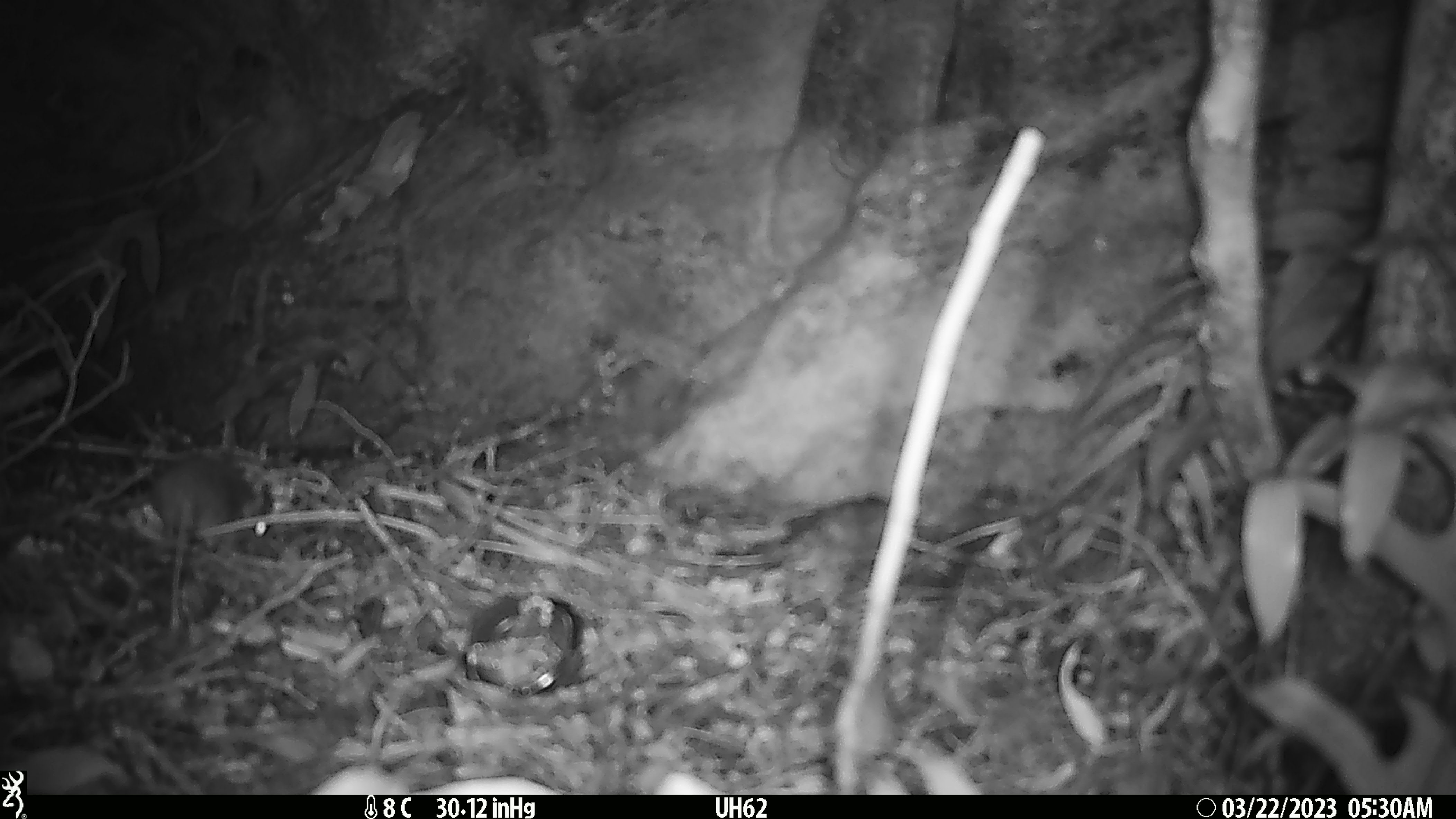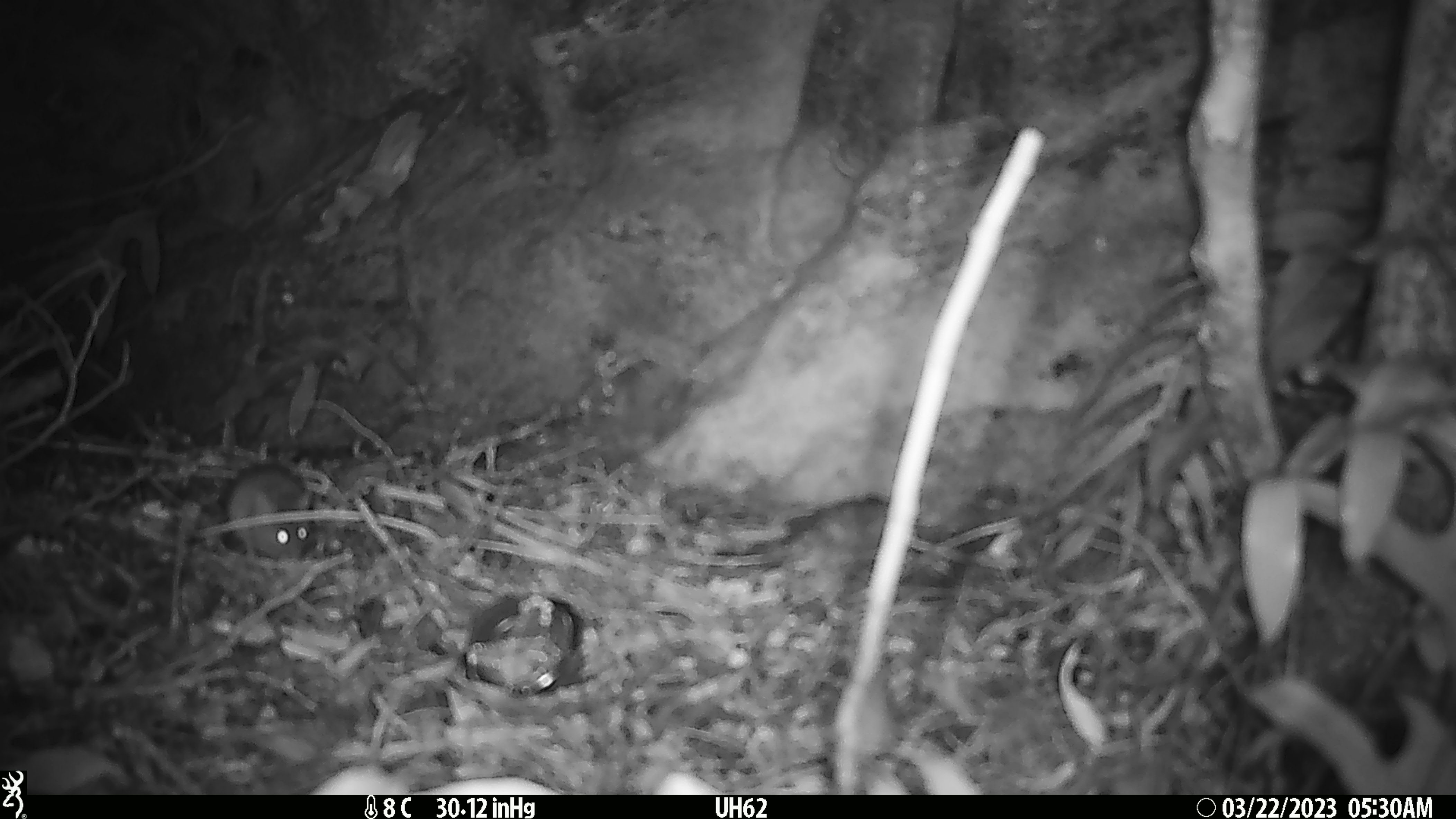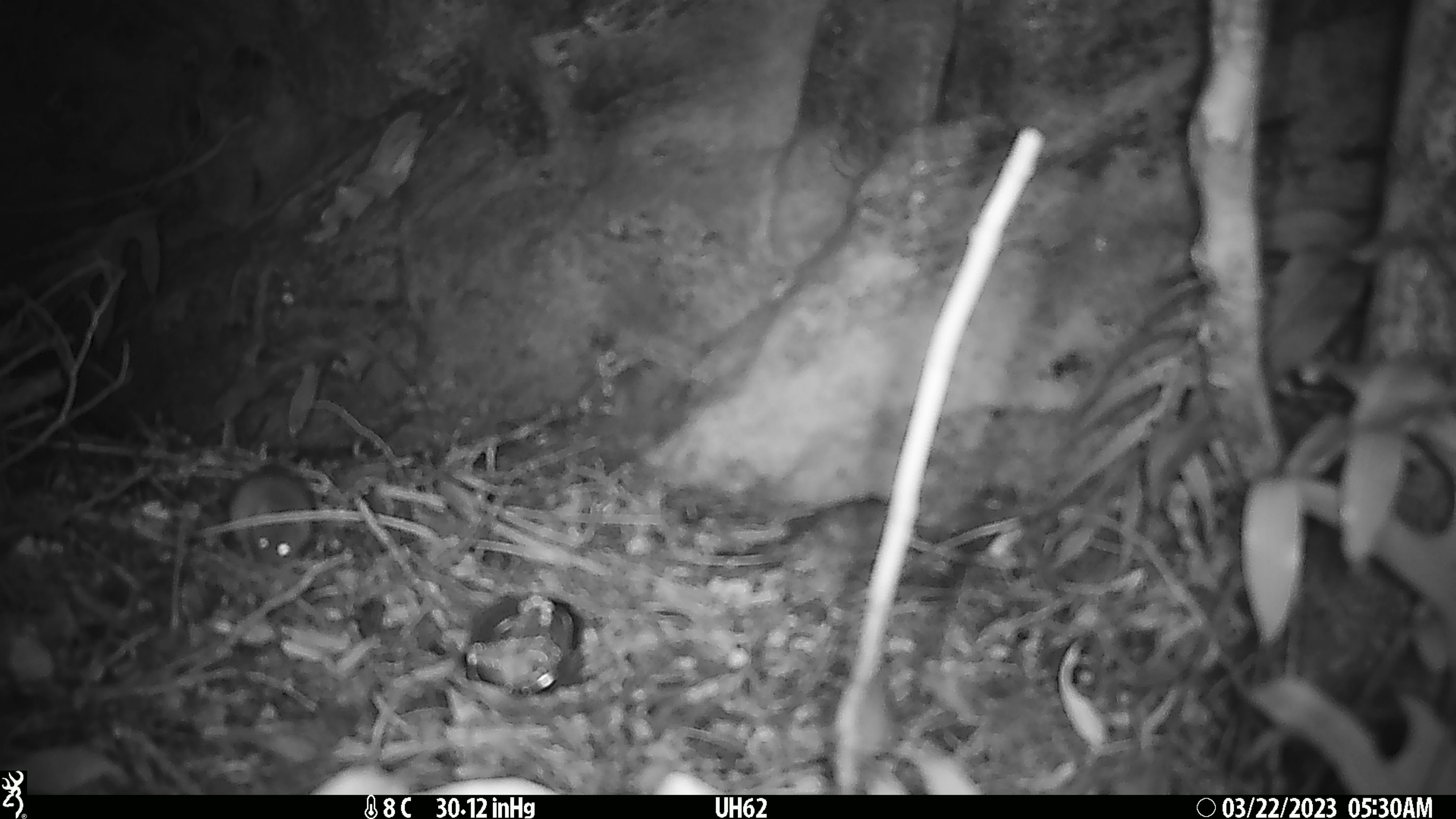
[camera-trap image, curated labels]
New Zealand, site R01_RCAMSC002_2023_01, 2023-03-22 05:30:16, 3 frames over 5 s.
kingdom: Animalia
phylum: Chordata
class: Mammalia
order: Rodentia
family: Muridae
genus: Mus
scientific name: Mus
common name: mouse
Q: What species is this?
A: Mouse (Mus).